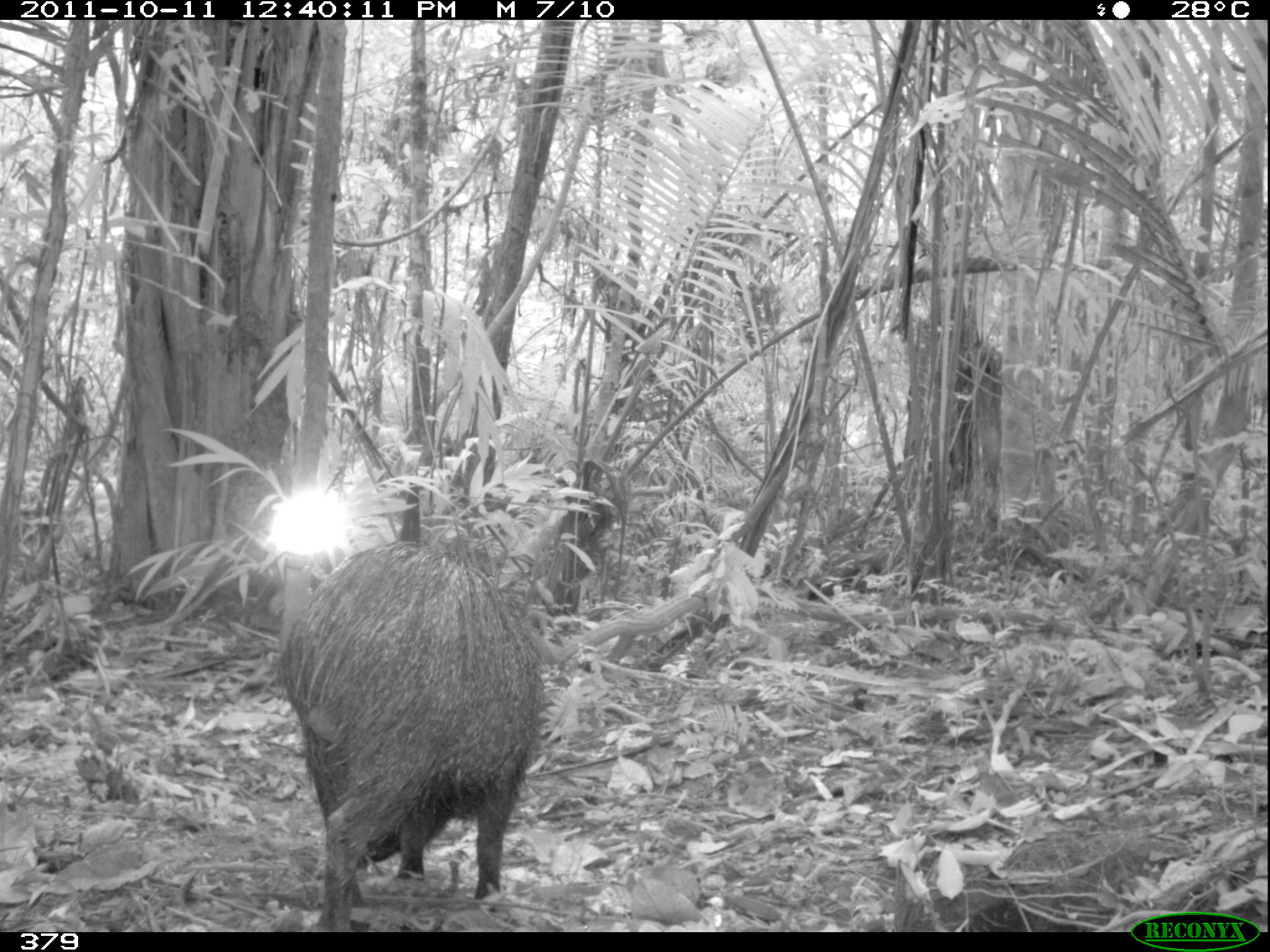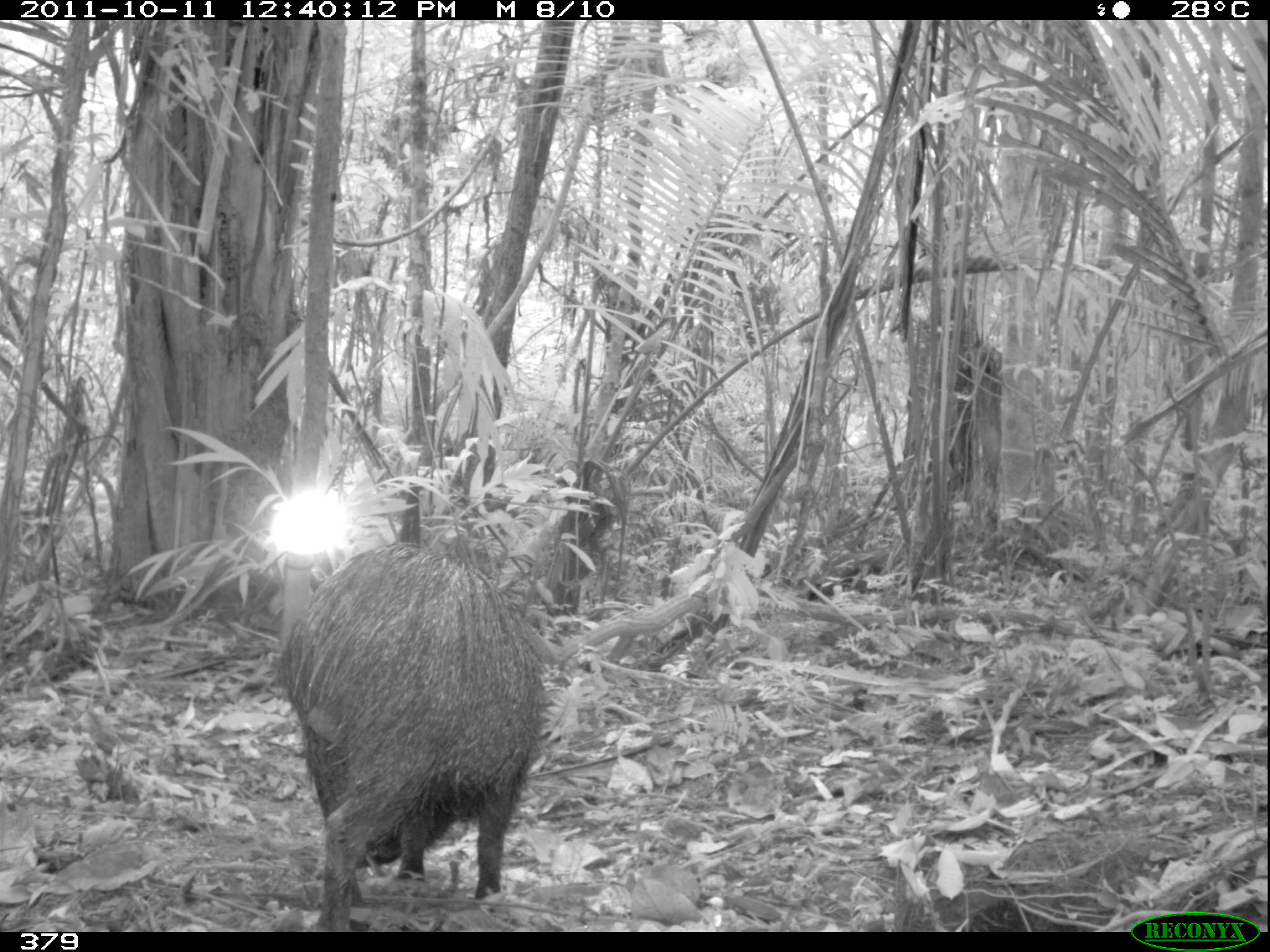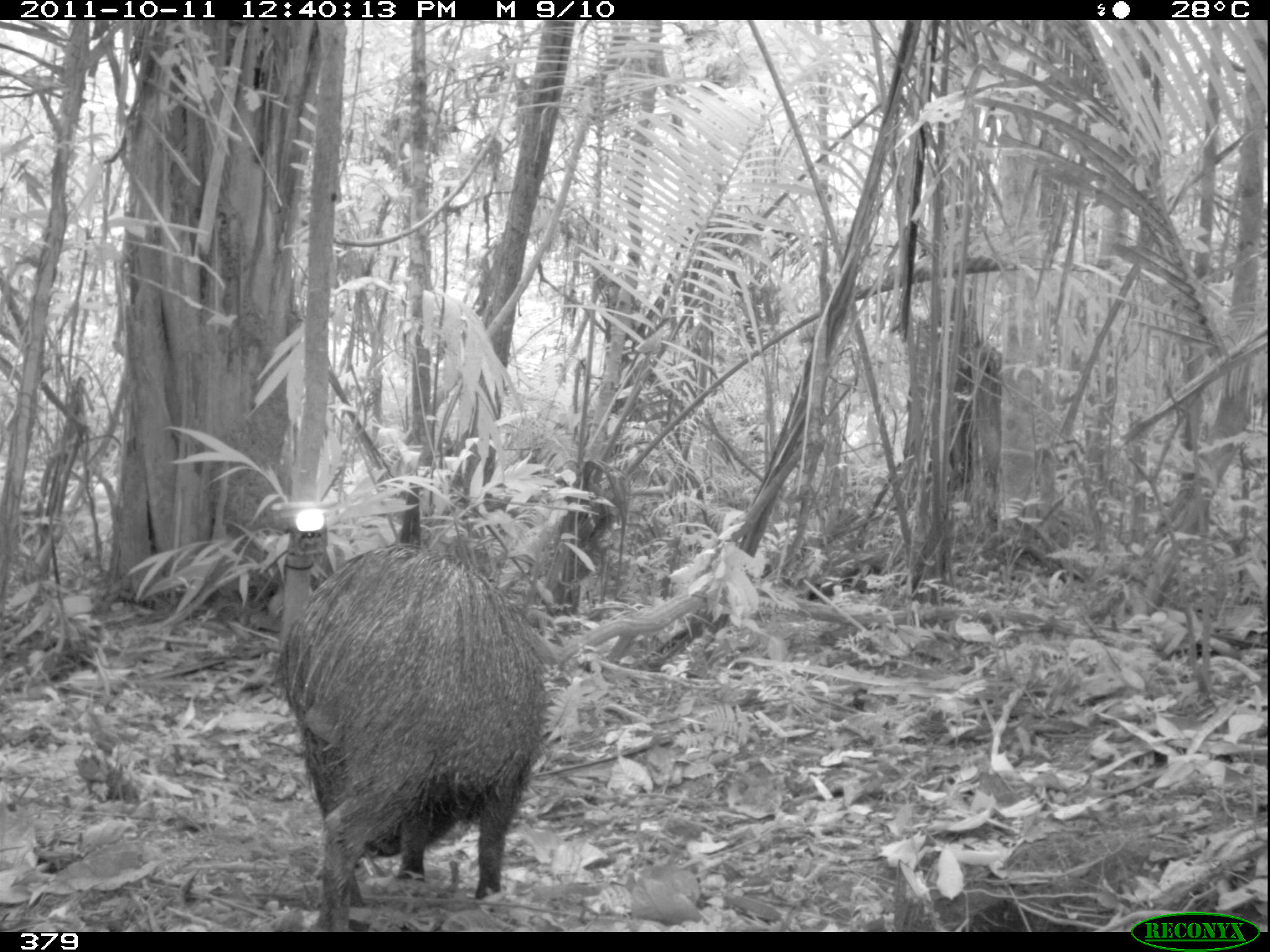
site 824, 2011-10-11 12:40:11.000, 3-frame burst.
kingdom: Animalia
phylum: Chordata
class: Mammalia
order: Artiodactyla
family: Tayassuidae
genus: Pecari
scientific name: Pecari tajacu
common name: collared peccary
Pecari tajacu (collared peccary).